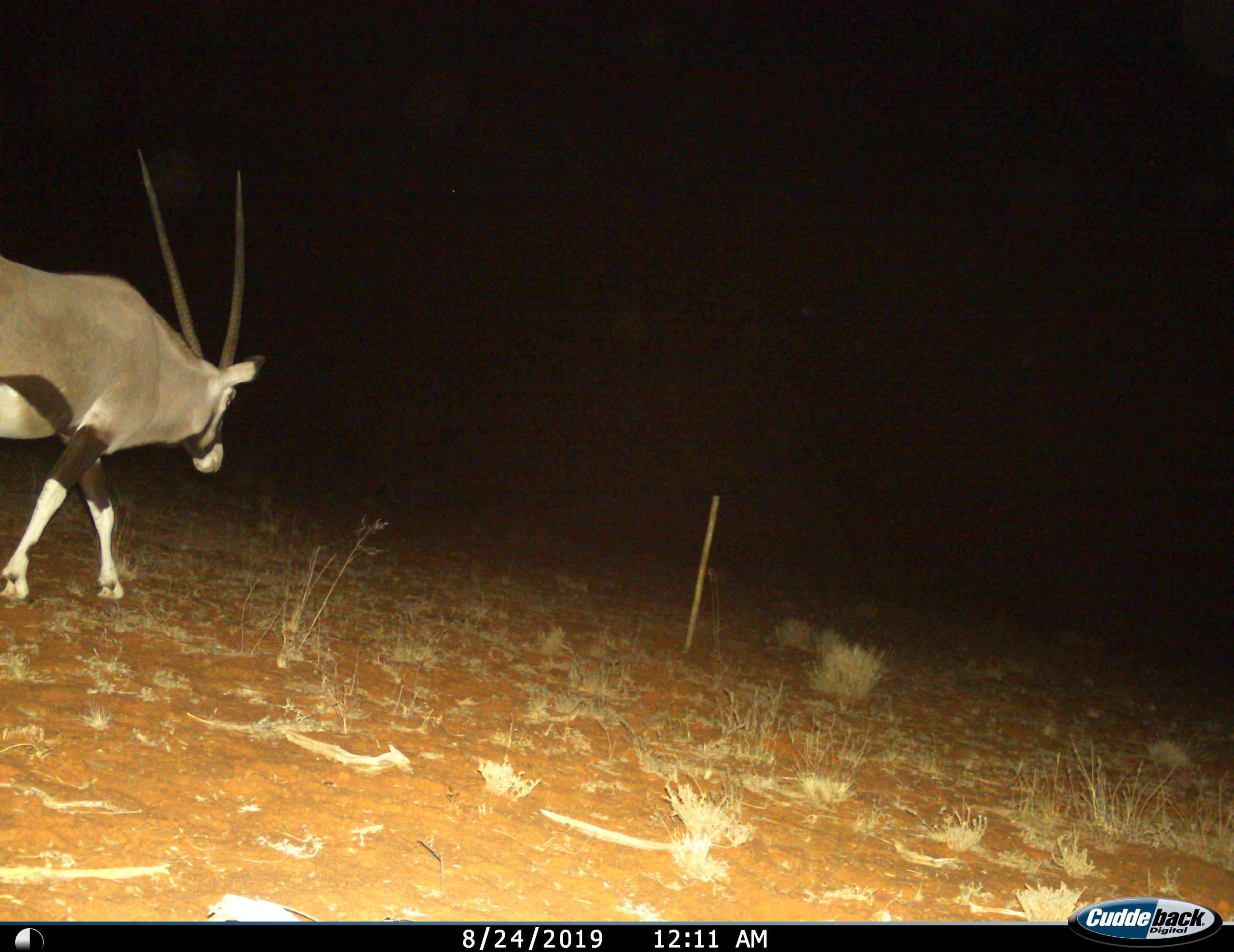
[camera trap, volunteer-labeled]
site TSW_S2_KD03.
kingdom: Animalia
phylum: Chordata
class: Mammalia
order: Artiodactyla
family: Bovidae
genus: Oryx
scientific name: Oryx gazella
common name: gemsbok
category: oryx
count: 1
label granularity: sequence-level